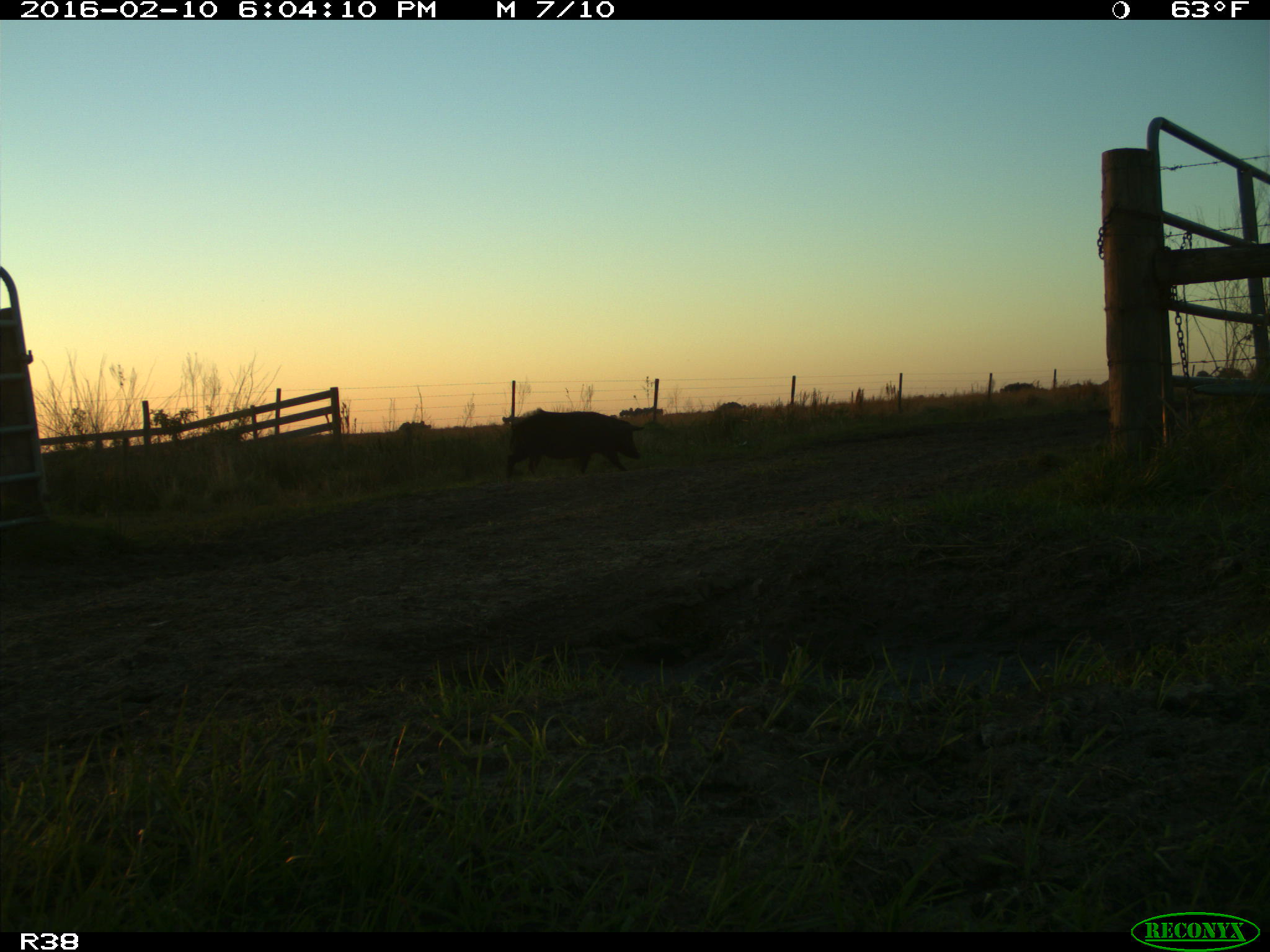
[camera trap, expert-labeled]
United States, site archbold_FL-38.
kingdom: Animalia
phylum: Chordata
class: Mammalia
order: Artiodactyla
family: Suidae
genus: Sus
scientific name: Sus scrofa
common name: wild boar